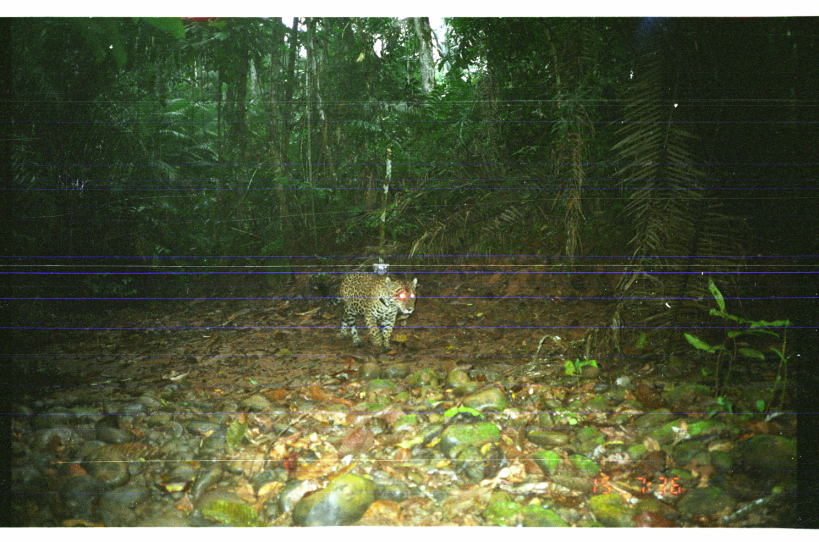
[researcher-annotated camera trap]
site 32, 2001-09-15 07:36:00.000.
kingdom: Animalia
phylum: Chordata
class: Mammalia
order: Carnivora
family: Felidae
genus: Panthera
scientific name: Panthera onca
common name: jaguar